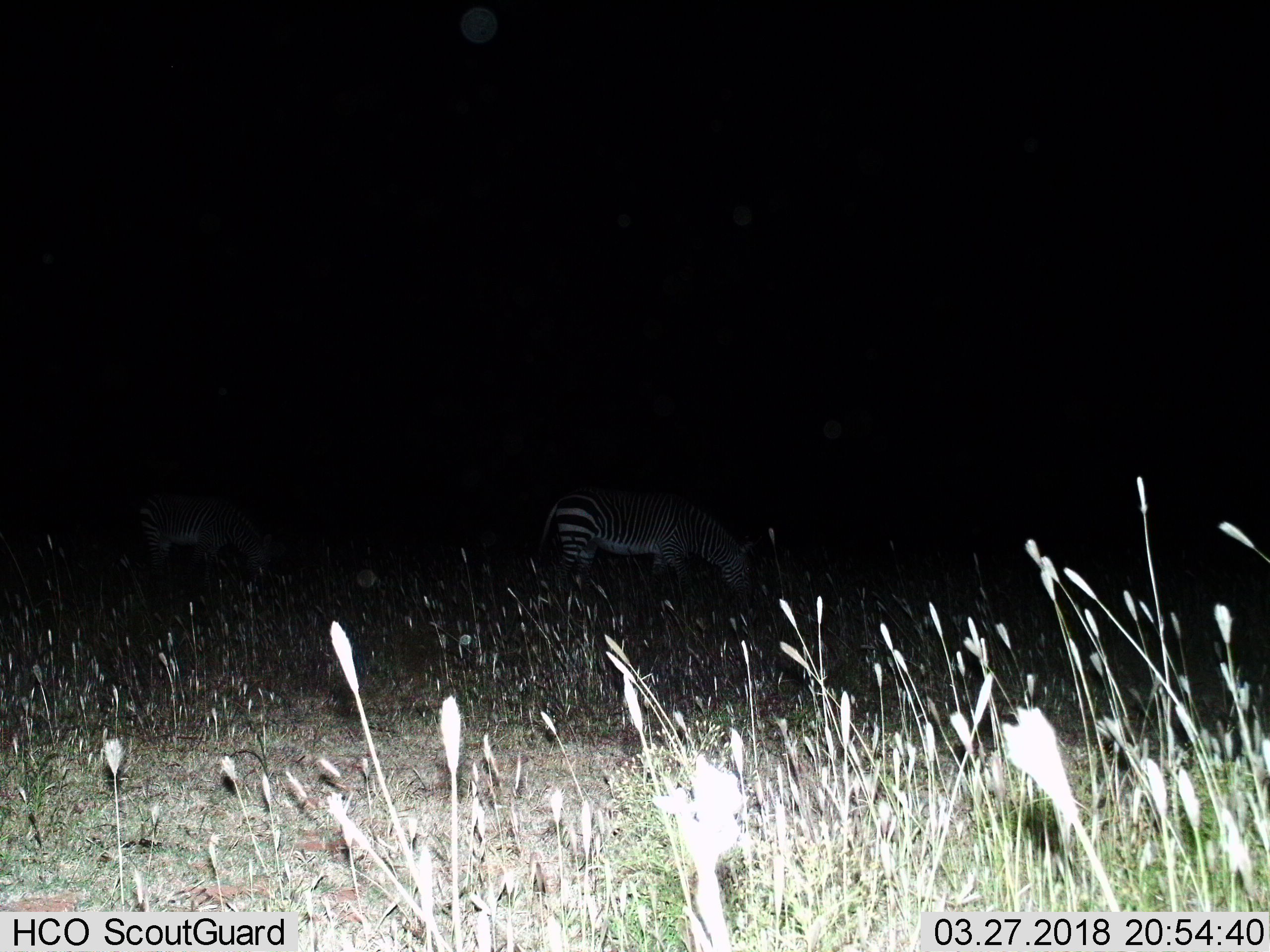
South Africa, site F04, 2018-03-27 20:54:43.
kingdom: Animalia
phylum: Chordata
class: Mammalia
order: Perissodactyla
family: Equidae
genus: Equus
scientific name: Equus zebra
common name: mountain zebra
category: zebramountain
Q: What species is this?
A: Zebramountain (mountain zebra) (Equus zebra).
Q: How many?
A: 2.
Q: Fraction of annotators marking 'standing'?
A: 14%.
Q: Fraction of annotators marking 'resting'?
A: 0%.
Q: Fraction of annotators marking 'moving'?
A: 0%.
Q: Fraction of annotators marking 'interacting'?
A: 0%.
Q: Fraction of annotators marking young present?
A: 14%.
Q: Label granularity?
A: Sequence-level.